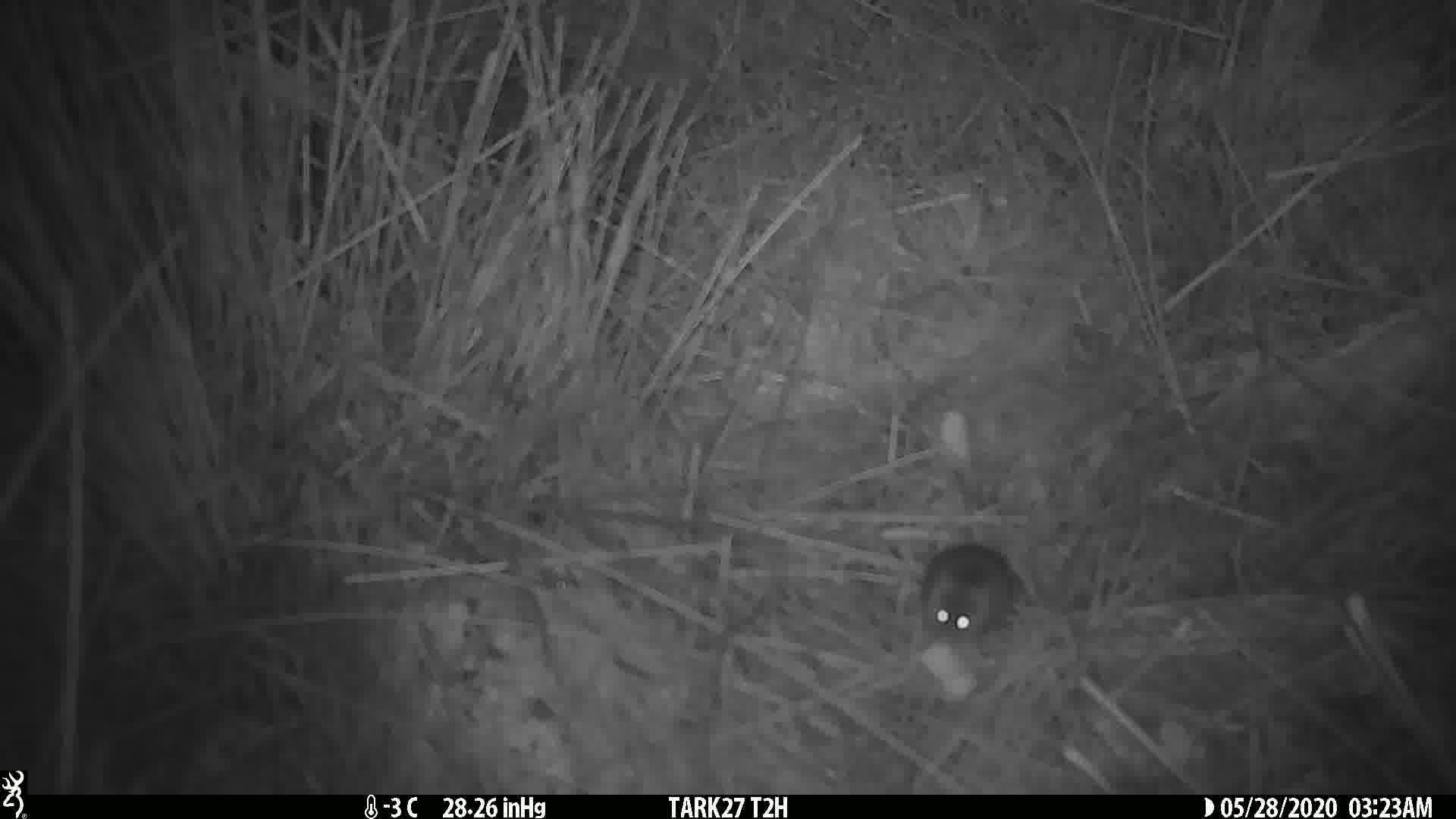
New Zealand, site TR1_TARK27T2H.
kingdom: Animalia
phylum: Chordata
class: Mammalia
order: Rodentia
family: Muridae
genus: Mus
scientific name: Mus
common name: mouse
Mouse (Mus).